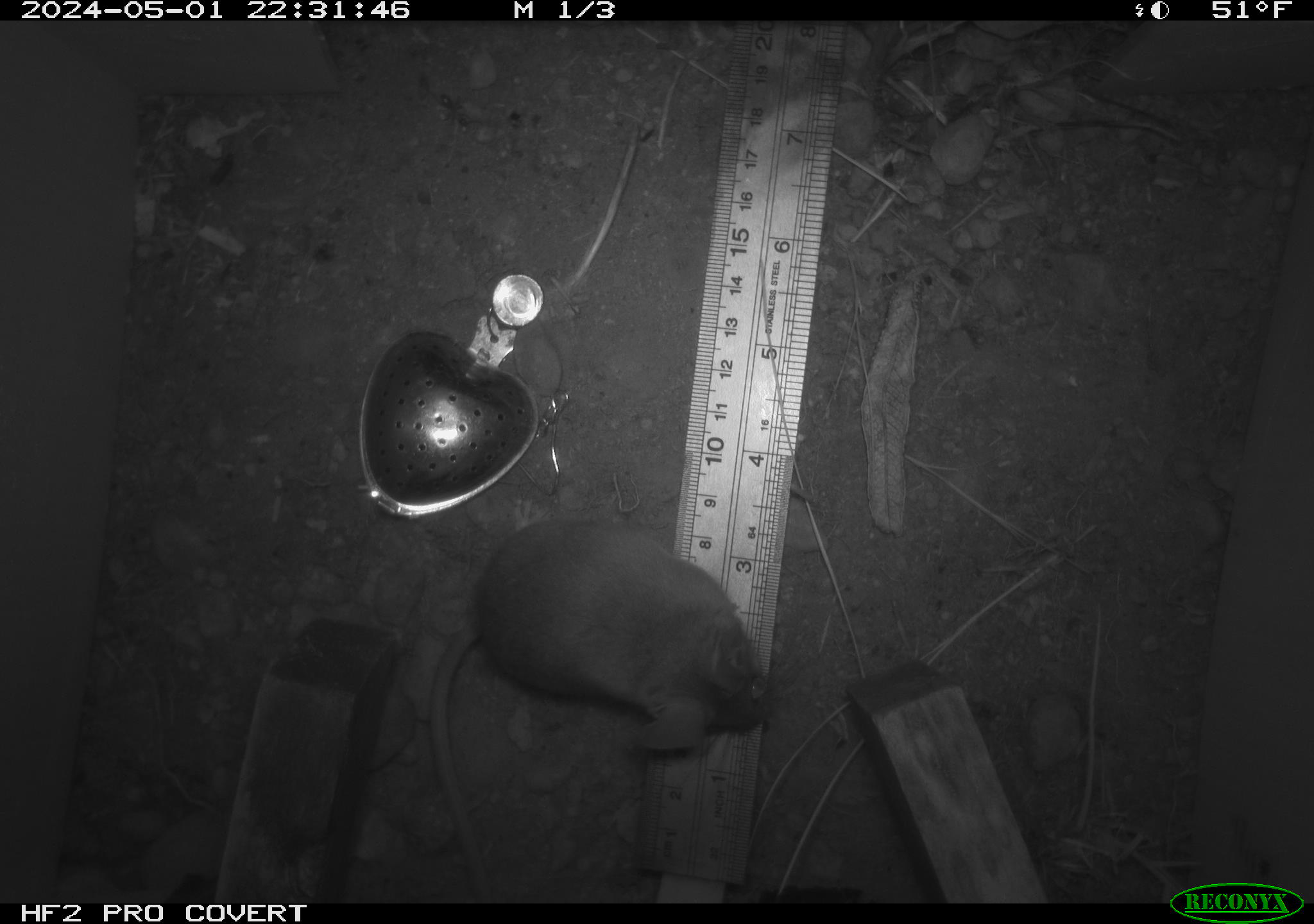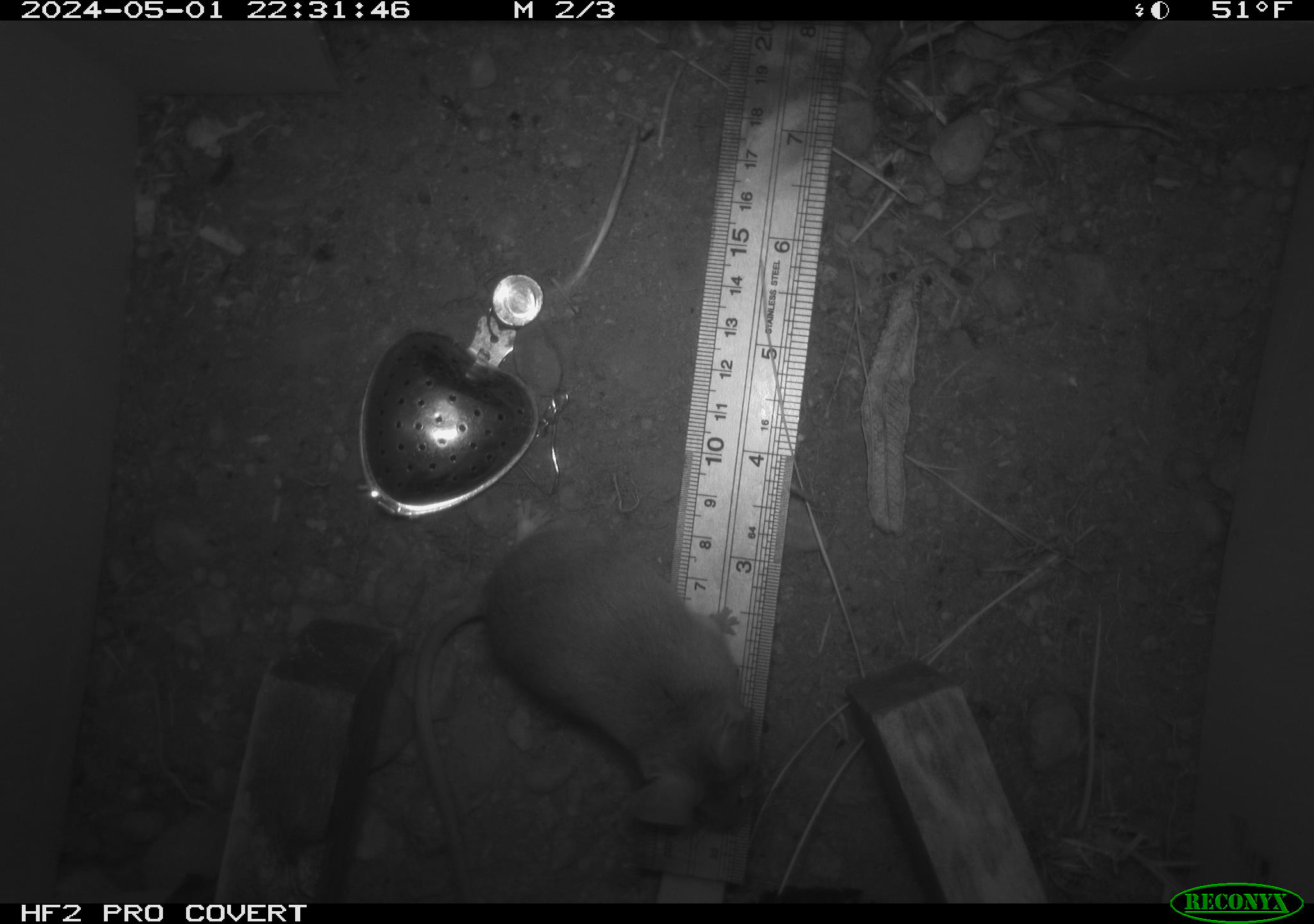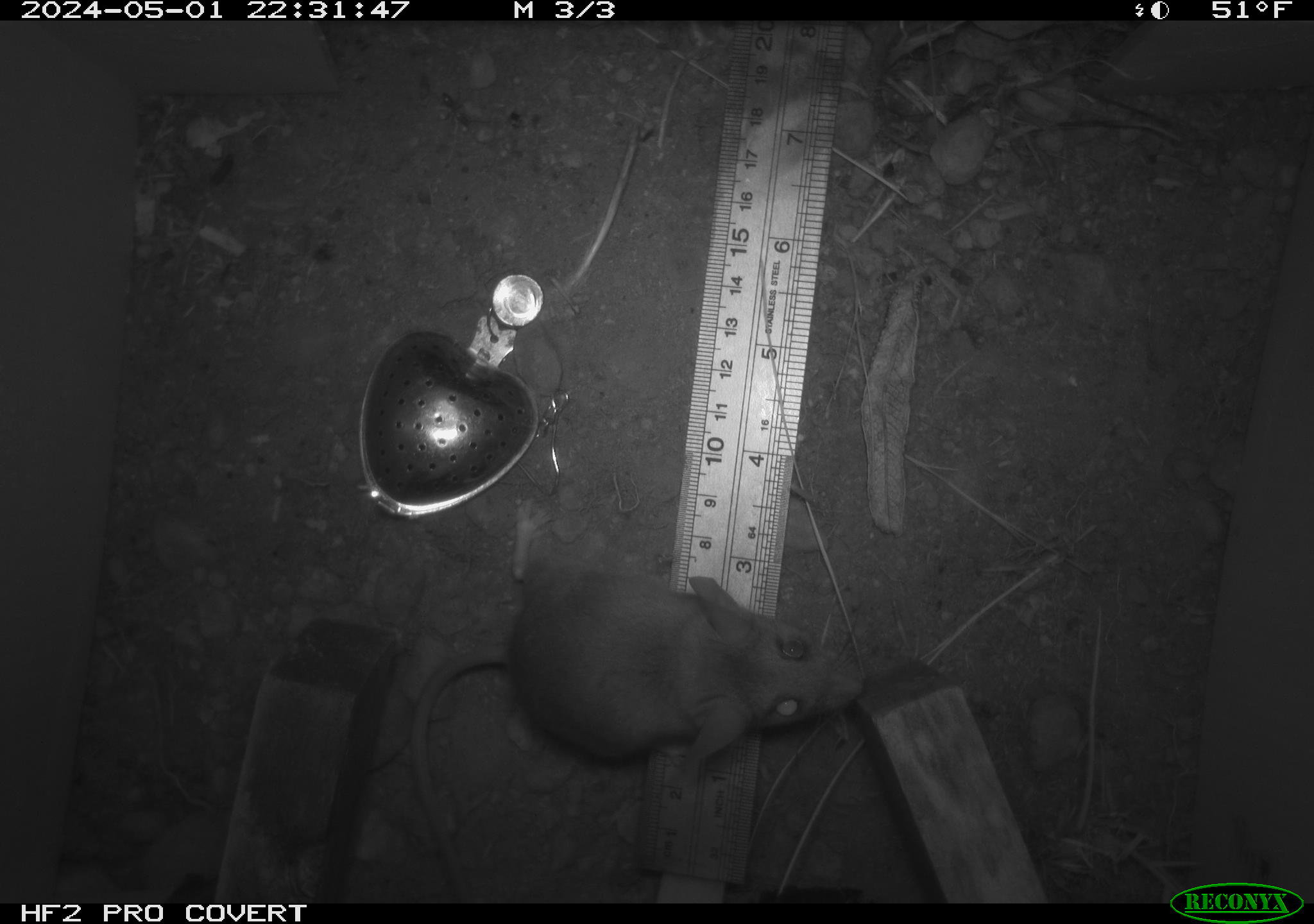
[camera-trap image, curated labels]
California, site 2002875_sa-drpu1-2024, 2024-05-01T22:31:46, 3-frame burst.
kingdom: Animalia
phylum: Chordata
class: Mammalia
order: Rodentia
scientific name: Rodentia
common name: mouse species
Mouse species (Rodentia).